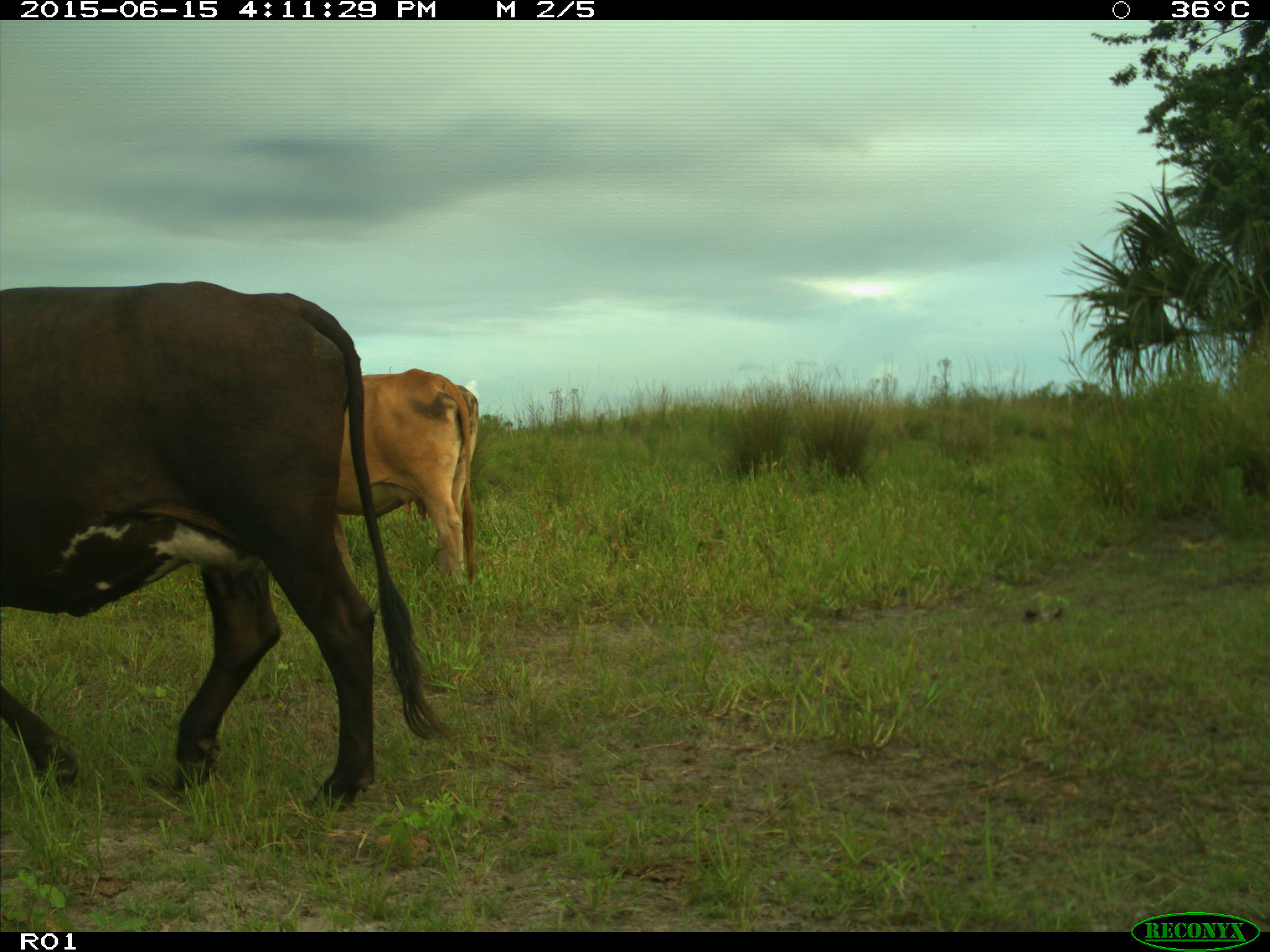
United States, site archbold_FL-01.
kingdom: Animalia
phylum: Chordata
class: Mammalia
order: Artiodactyla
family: Bovidae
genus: Bos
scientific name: Bos taurus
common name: domestic cow